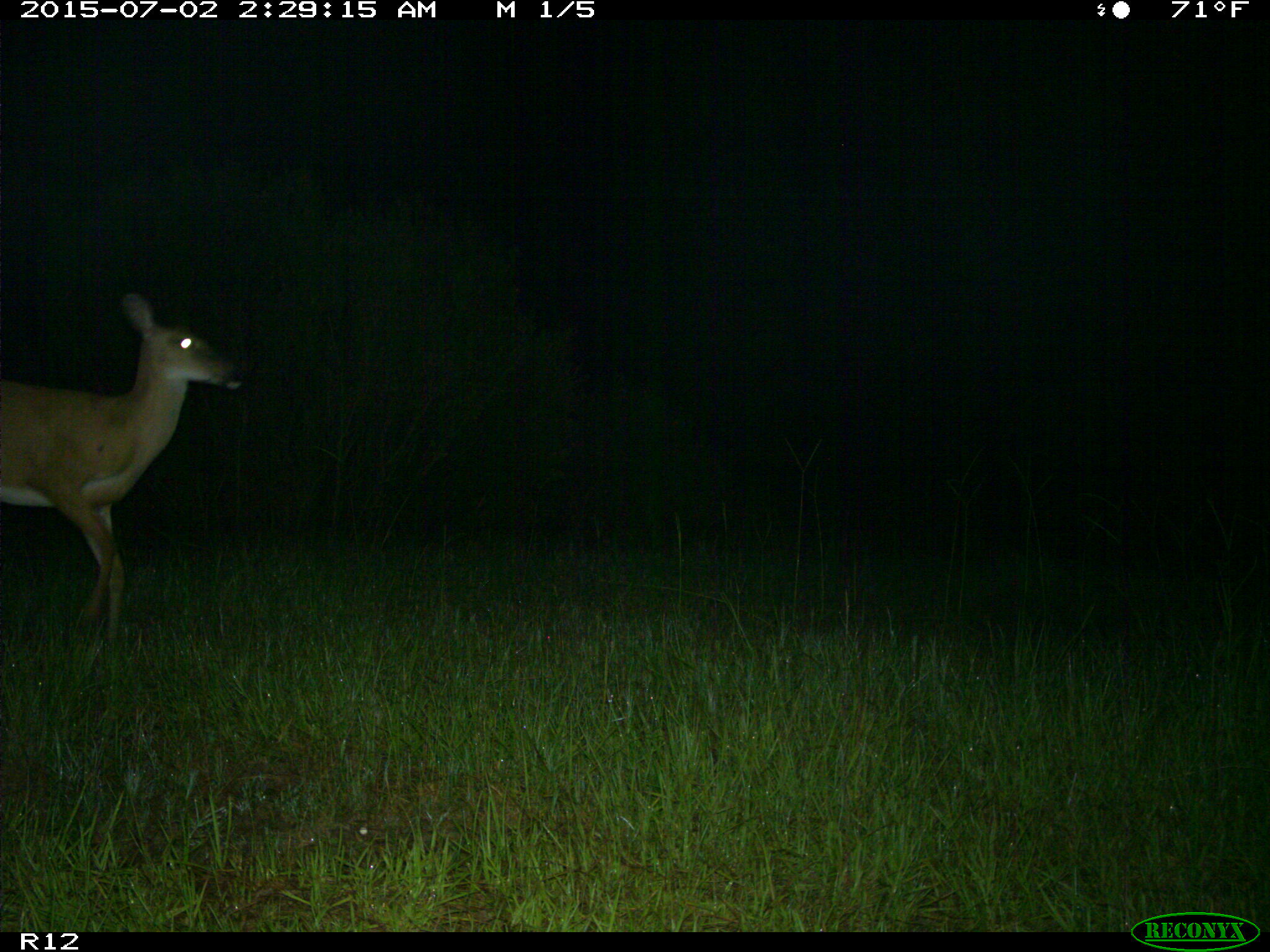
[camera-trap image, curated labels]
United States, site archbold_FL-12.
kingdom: Animalia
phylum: Chordata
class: Mammalia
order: Artiodactyla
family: Cervidae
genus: Odocoileus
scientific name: Odocoileus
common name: deer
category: unidentified deer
Unidentified deer (deer) (Odocoileus).